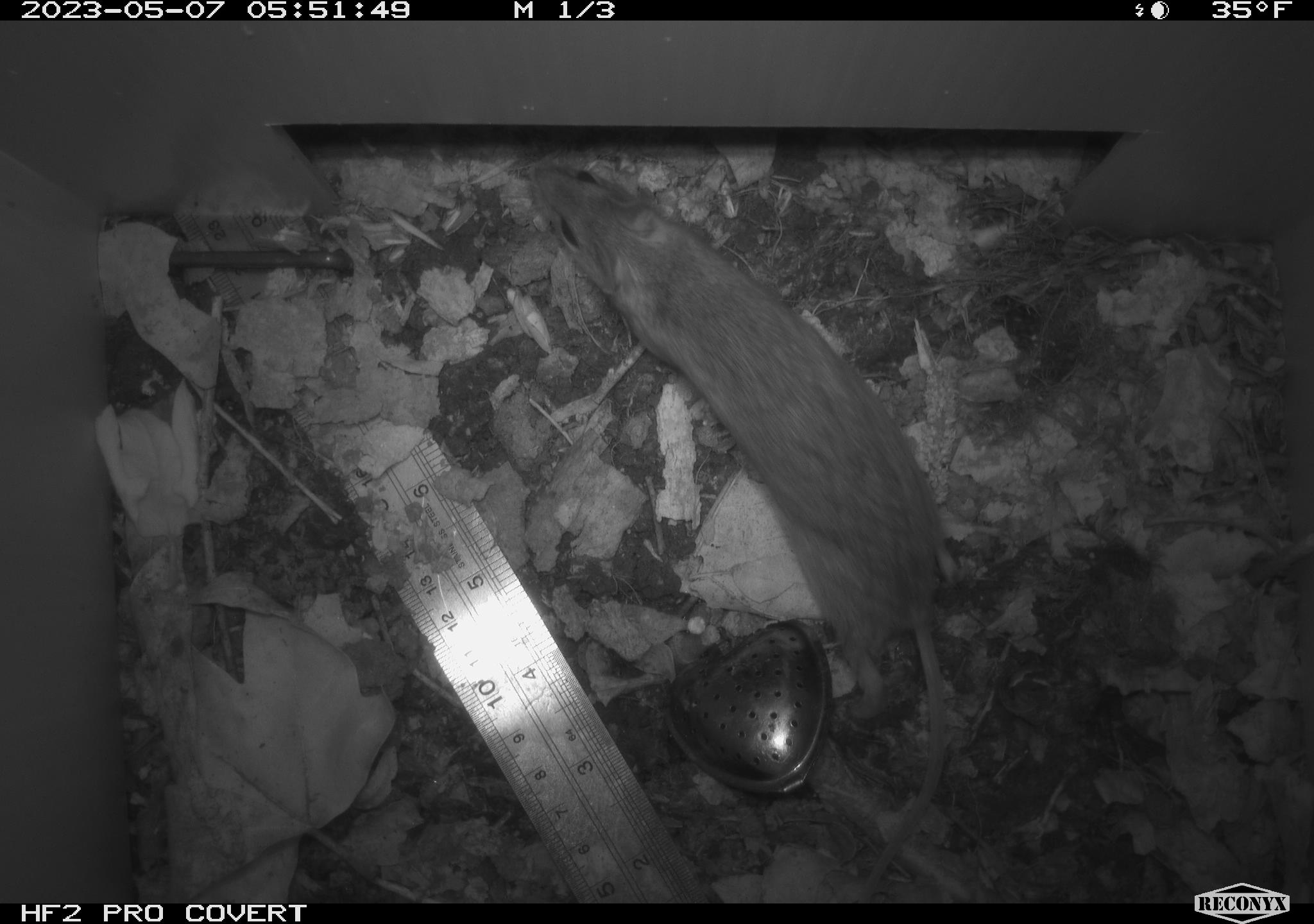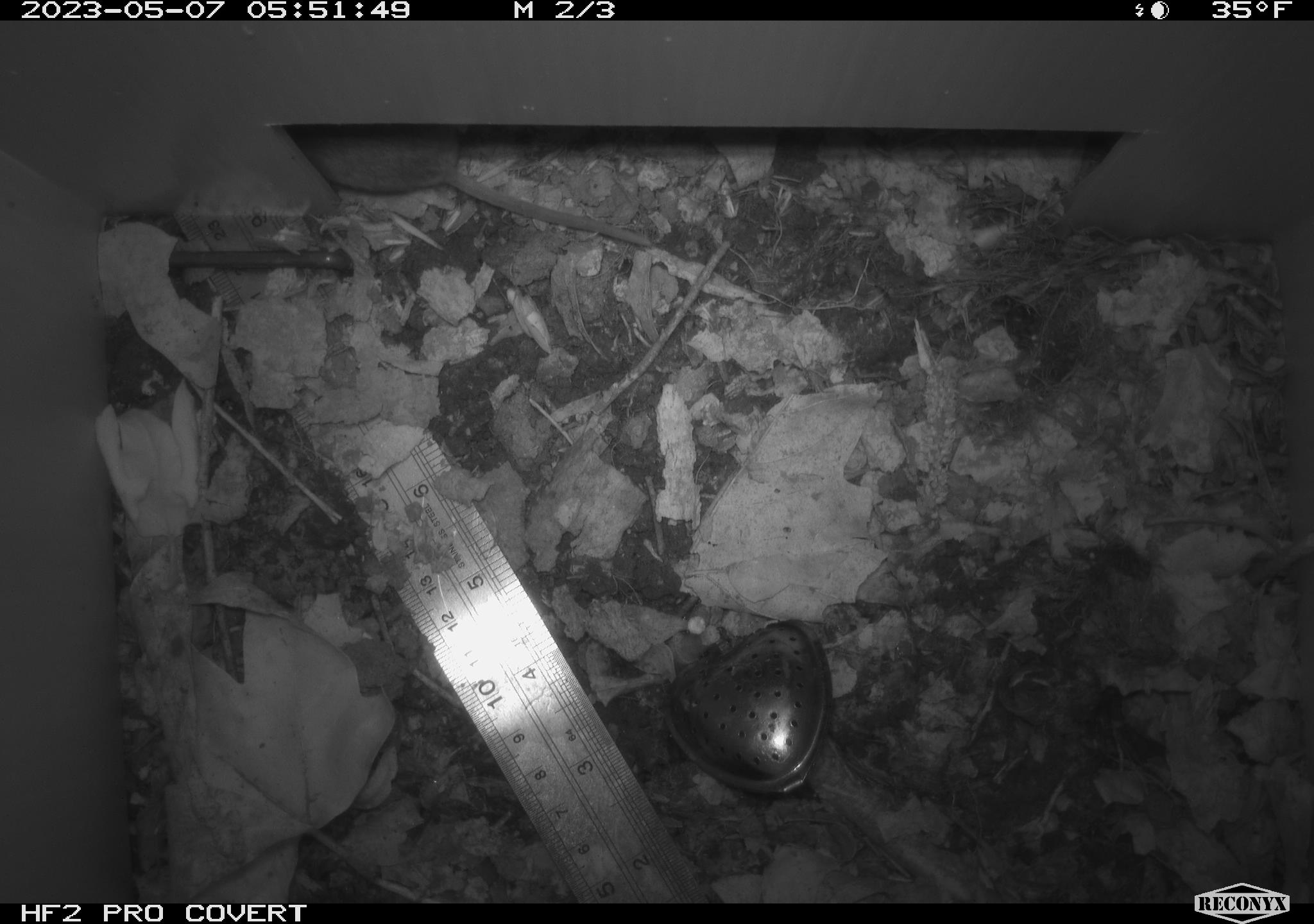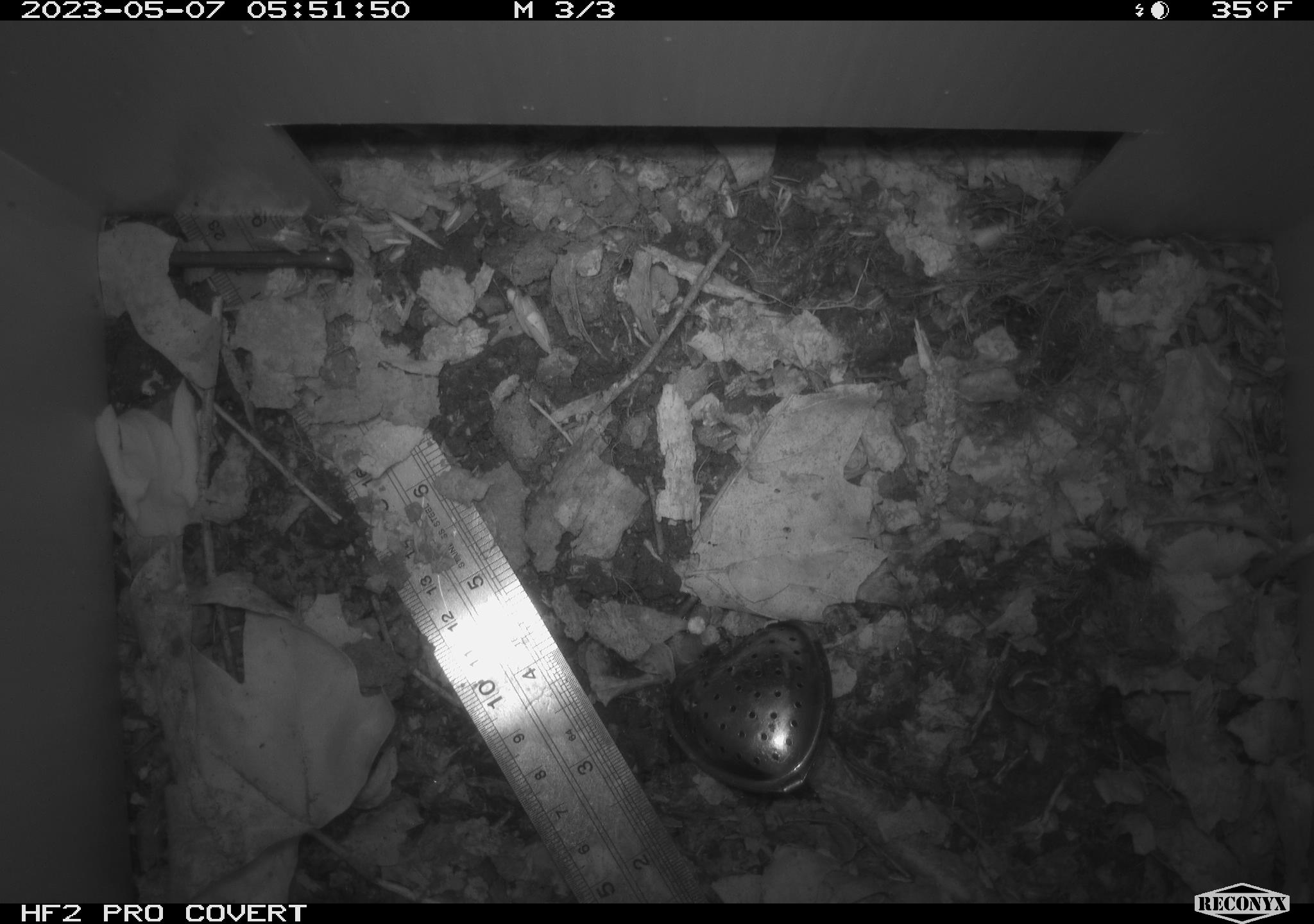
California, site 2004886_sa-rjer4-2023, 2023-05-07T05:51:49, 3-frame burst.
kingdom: Animalia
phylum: Chordata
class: Mammalia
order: Rodentia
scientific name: Rodentia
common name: mouse species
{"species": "mouse species (Rodentia)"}